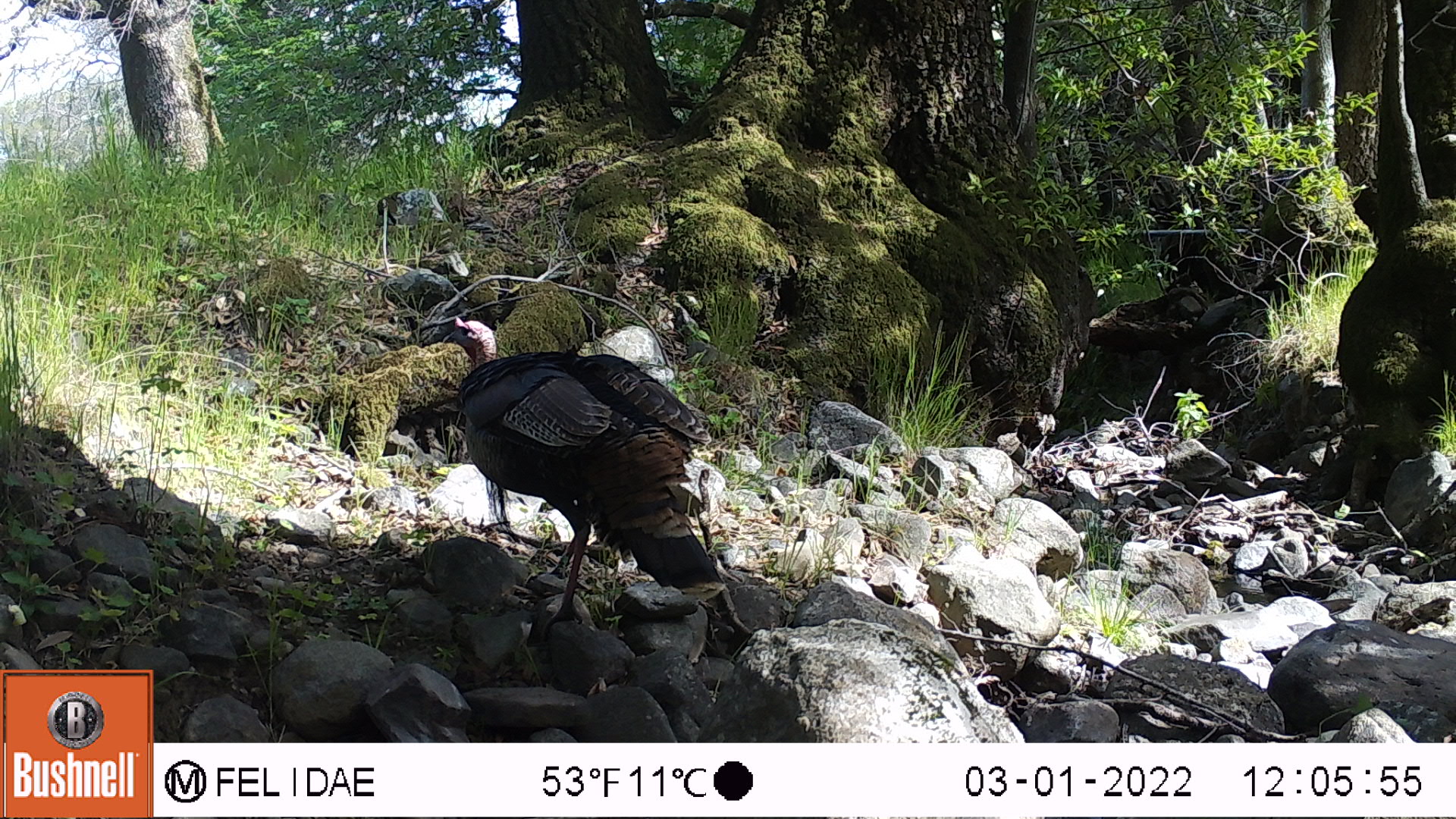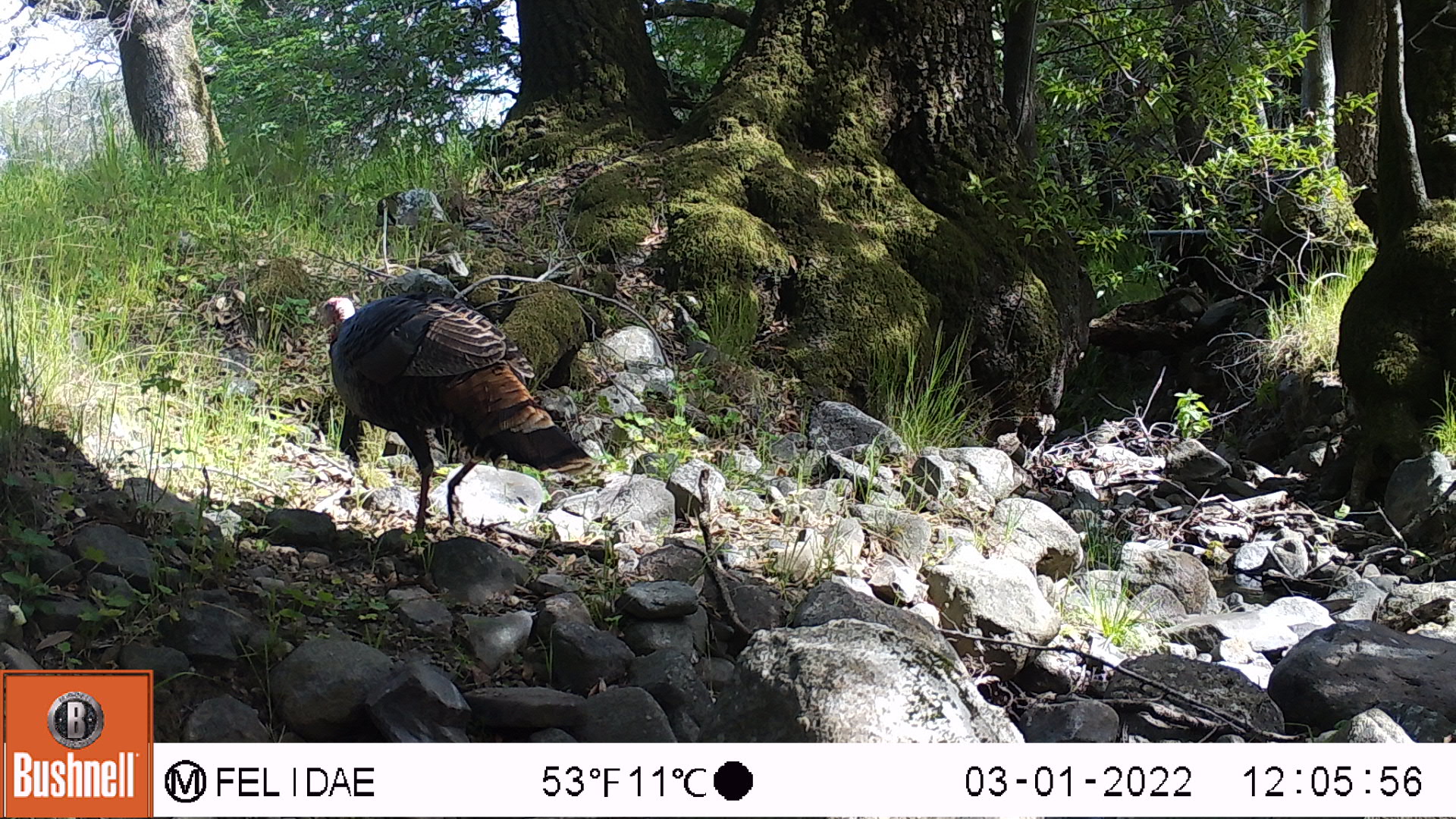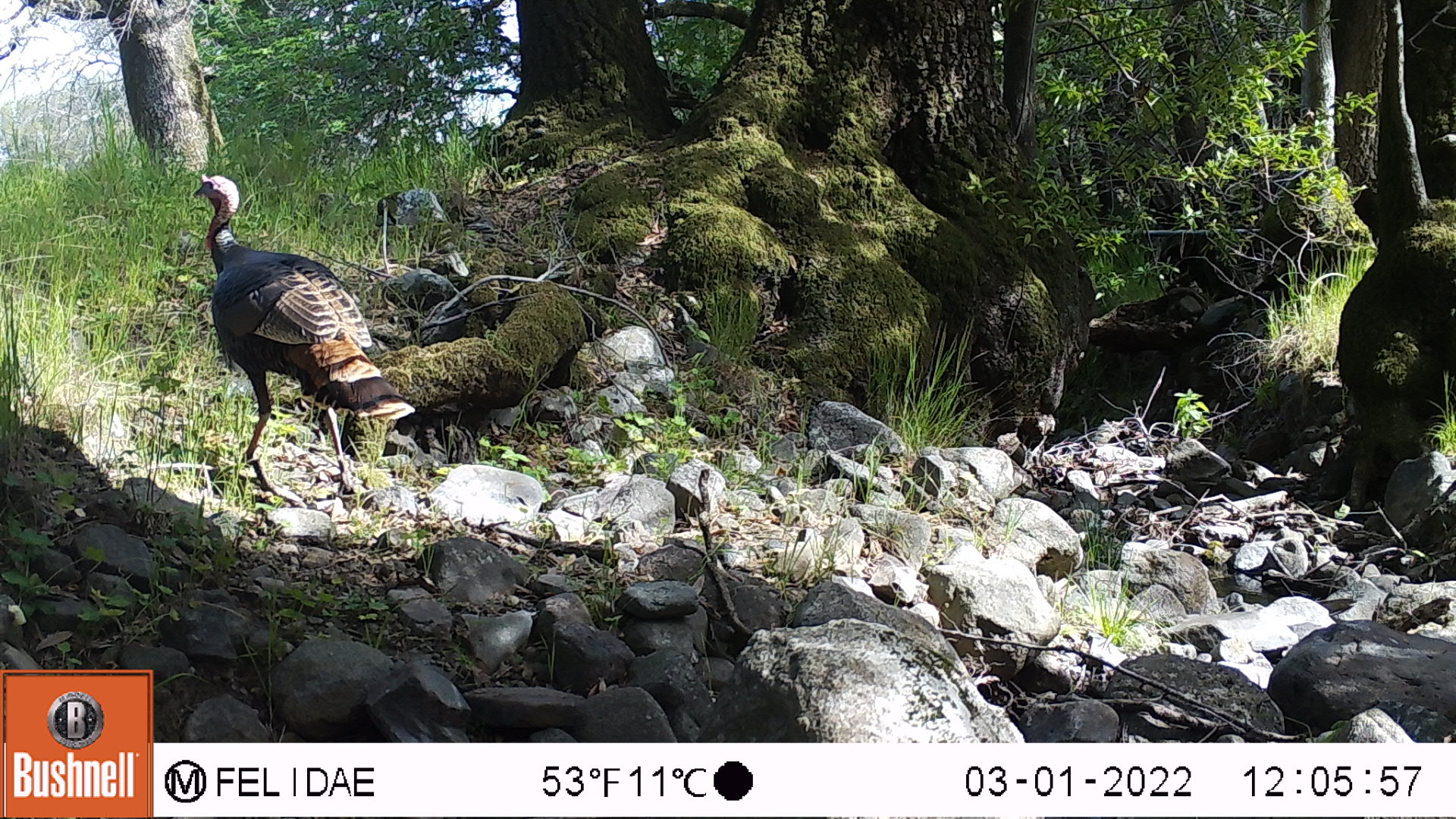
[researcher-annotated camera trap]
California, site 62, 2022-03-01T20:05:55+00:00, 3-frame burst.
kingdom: Animalia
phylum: Chordata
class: Aves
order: Galliformes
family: Phasianidae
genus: Meleagris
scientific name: Meleagris gallopavo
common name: turkey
Turkey (Meleagris gallopavo).